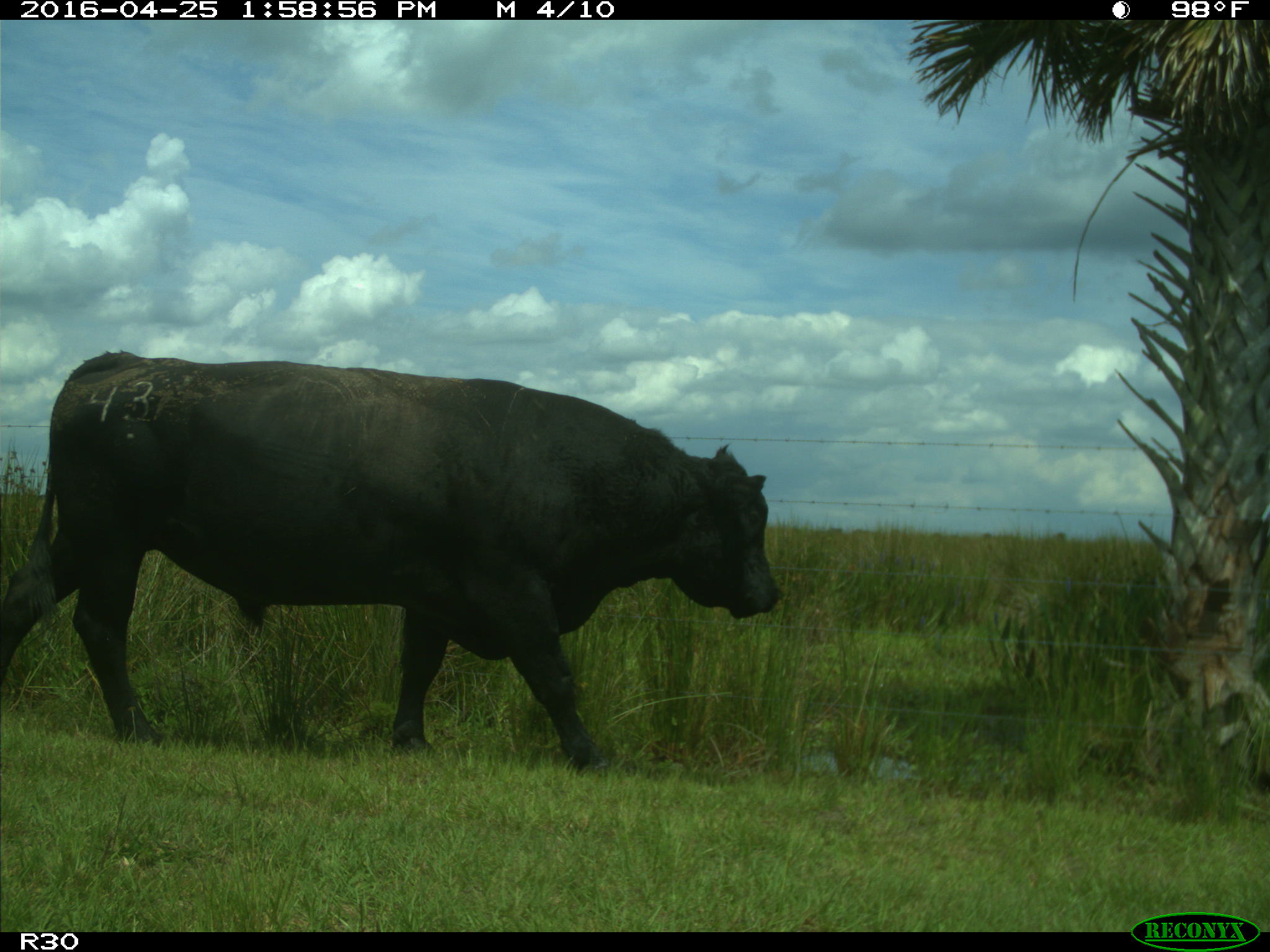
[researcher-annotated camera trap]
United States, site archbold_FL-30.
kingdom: Animalia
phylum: Chordata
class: Mammalia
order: Artiodactyla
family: Bovidae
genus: Bos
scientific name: Bos taurus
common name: domestic cow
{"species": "Bos taurus (domestic cow)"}